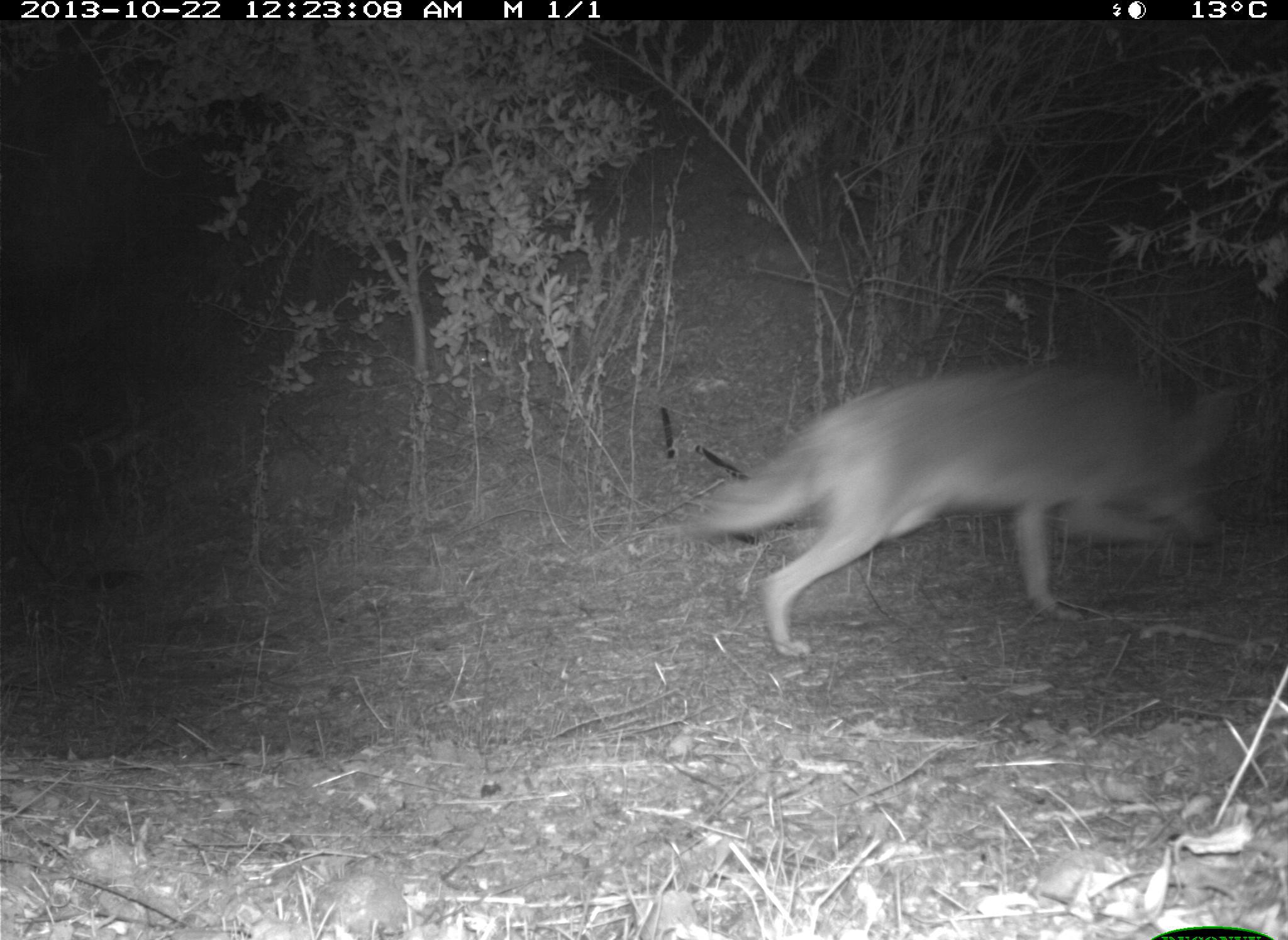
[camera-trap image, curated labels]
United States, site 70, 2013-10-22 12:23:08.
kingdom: Animalia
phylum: Chordata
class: Mammalia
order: Carnivora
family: Canidae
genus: Canis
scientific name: Canis latrans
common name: coyote